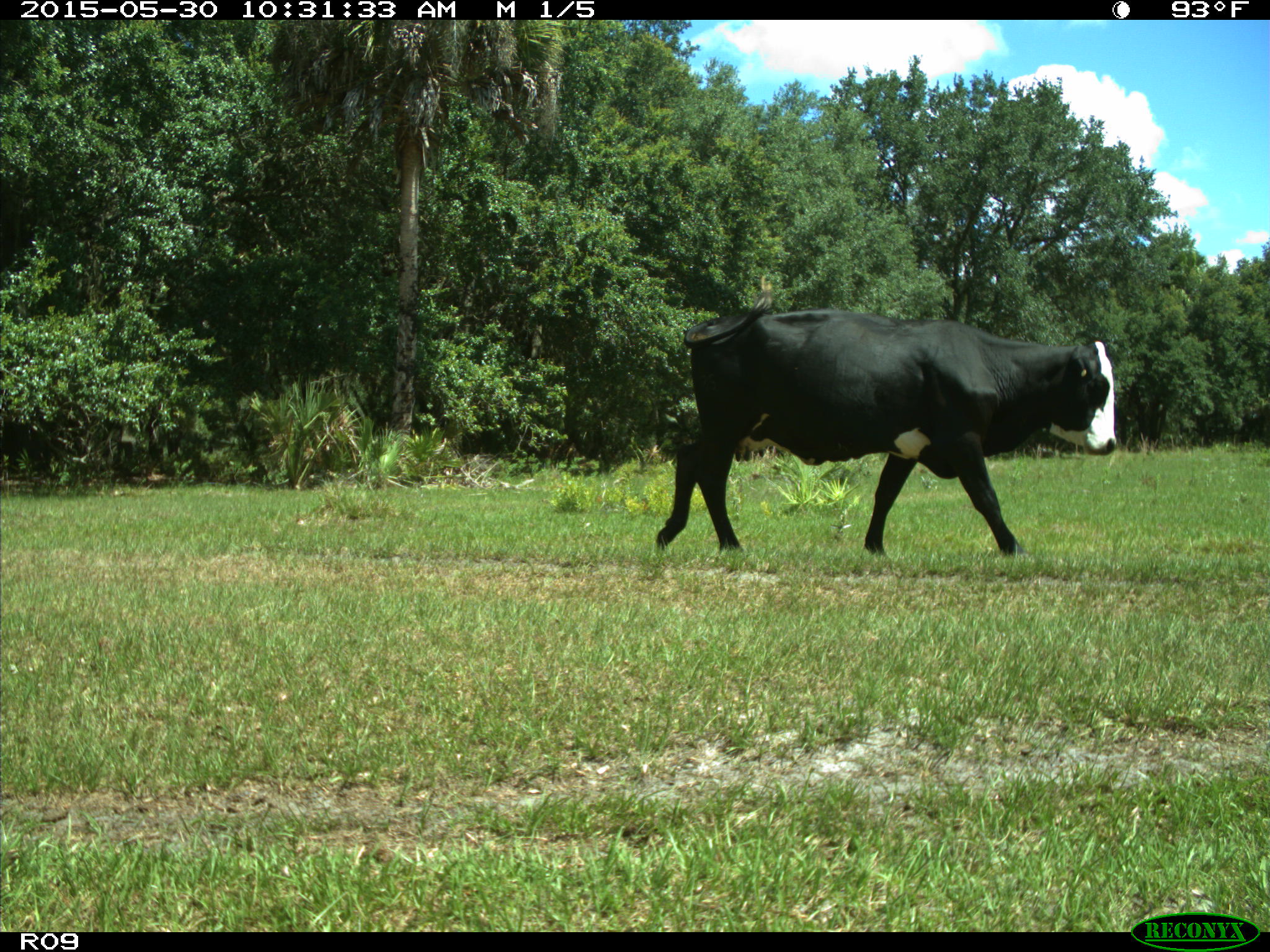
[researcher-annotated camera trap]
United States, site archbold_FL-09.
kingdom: Animalia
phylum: Chordata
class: Mammalia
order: Artiodactyla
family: Bovidae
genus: Bos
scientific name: Bos taurus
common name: domestic cow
Bos taurus (domestic cow).